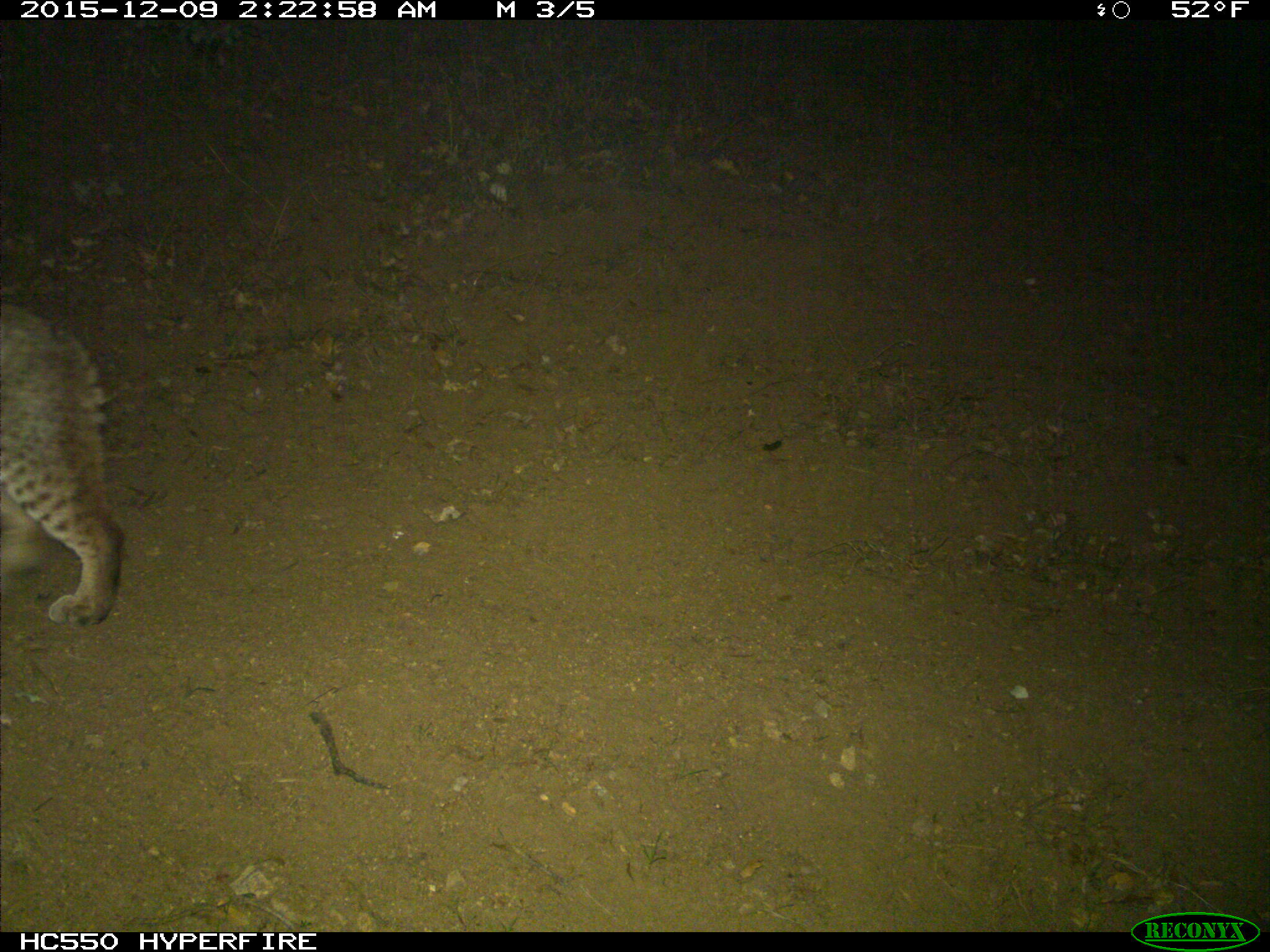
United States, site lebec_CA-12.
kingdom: Animalia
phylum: Chordata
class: Mammalia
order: Carnivora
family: Felidae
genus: Lynx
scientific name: Lynx rufus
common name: bobcat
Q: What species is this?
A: Lynx rufus (bobcat).